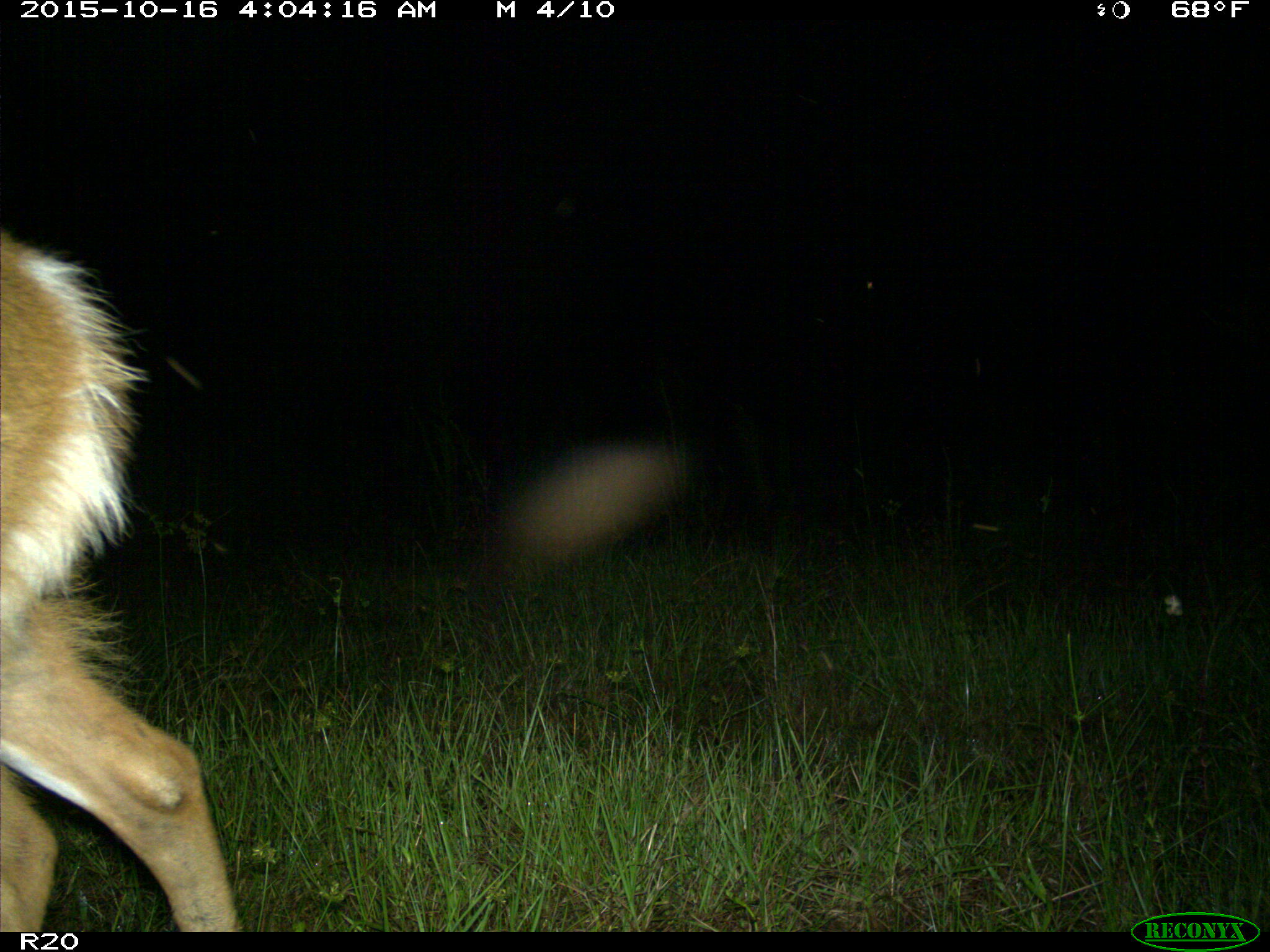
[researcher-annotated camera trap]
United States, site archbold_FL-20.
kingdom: Animalia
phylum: Chordata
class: Mammalia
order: Artiodactyla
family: Cervidae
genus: Odocoileus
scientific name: Odocoileus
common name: deer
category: unidentified deer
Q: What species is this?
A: Unidentified deer (deer) (Odocoileus).